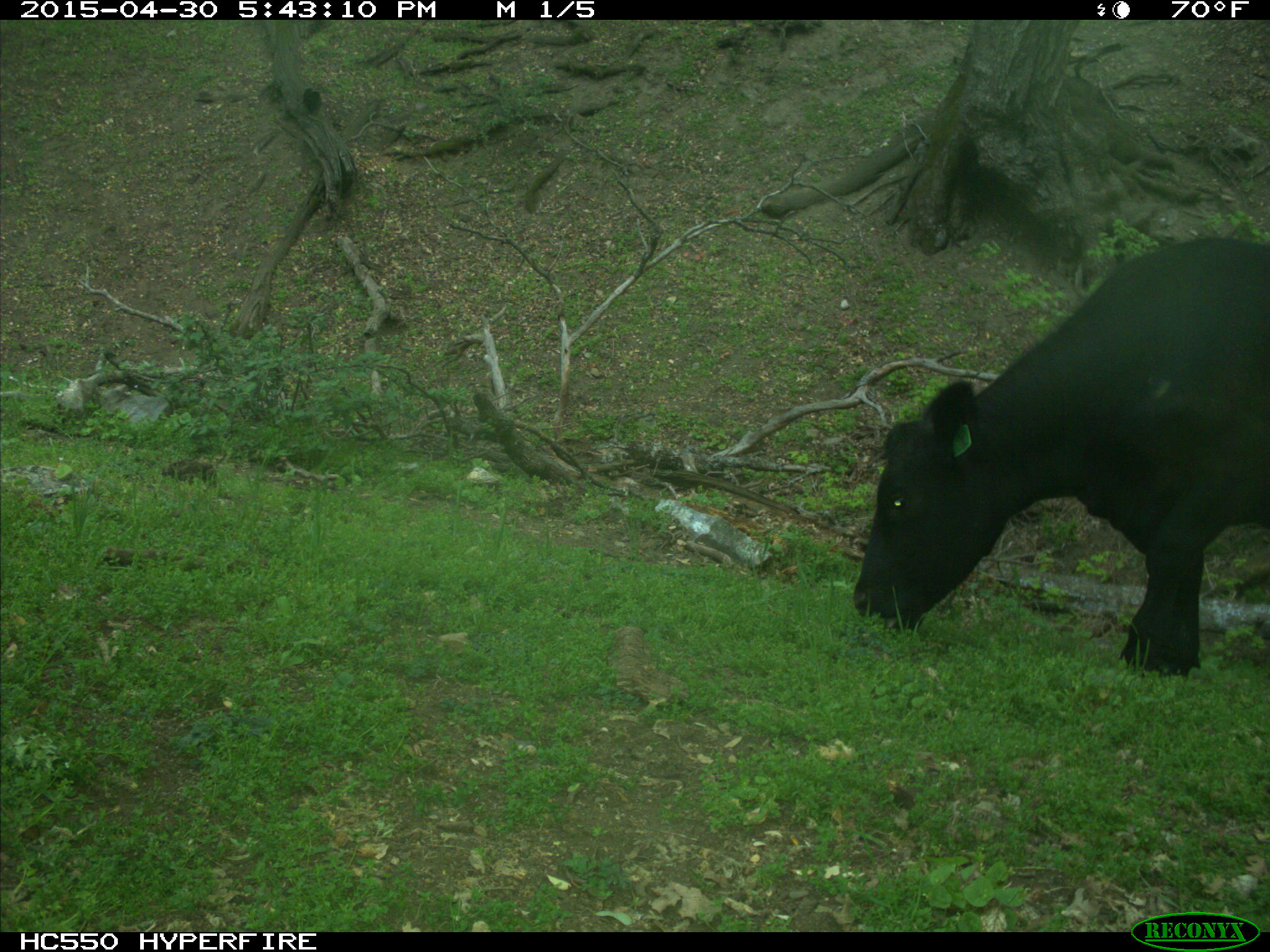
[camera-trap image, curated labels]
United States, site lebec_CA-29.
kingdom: Animalia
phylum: Chordata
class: Mammalia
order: Artiodactyla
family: Bovidae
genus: Bos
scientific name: Bos taurus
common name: domestic cow